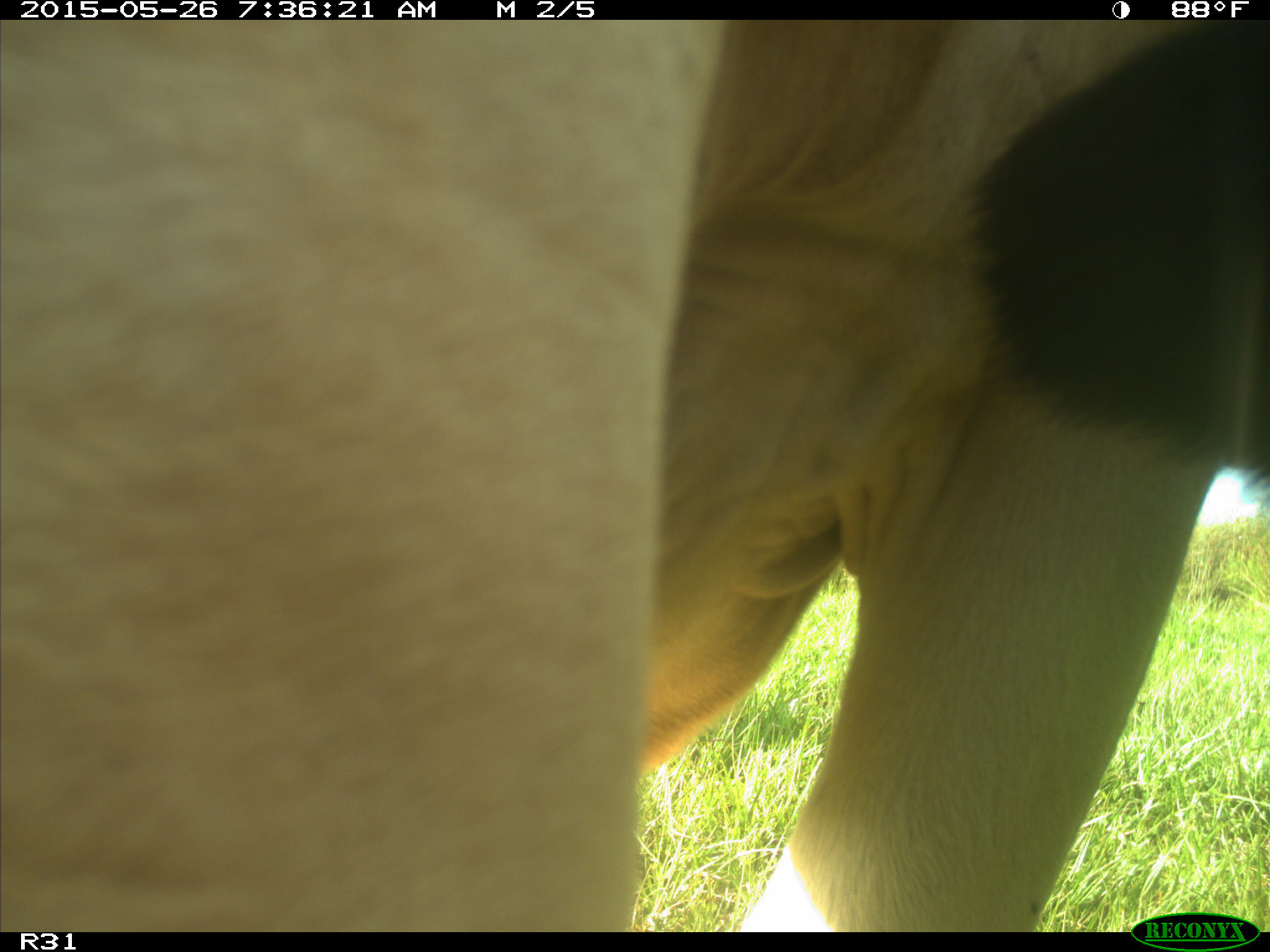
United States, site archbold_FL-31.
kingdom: Animalia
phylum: Chordata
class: Mammalia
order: Artiodactyla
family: Bovidae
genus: Bos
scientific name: Bos taurus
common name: domestic cow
Bos taurus (domestic cow).